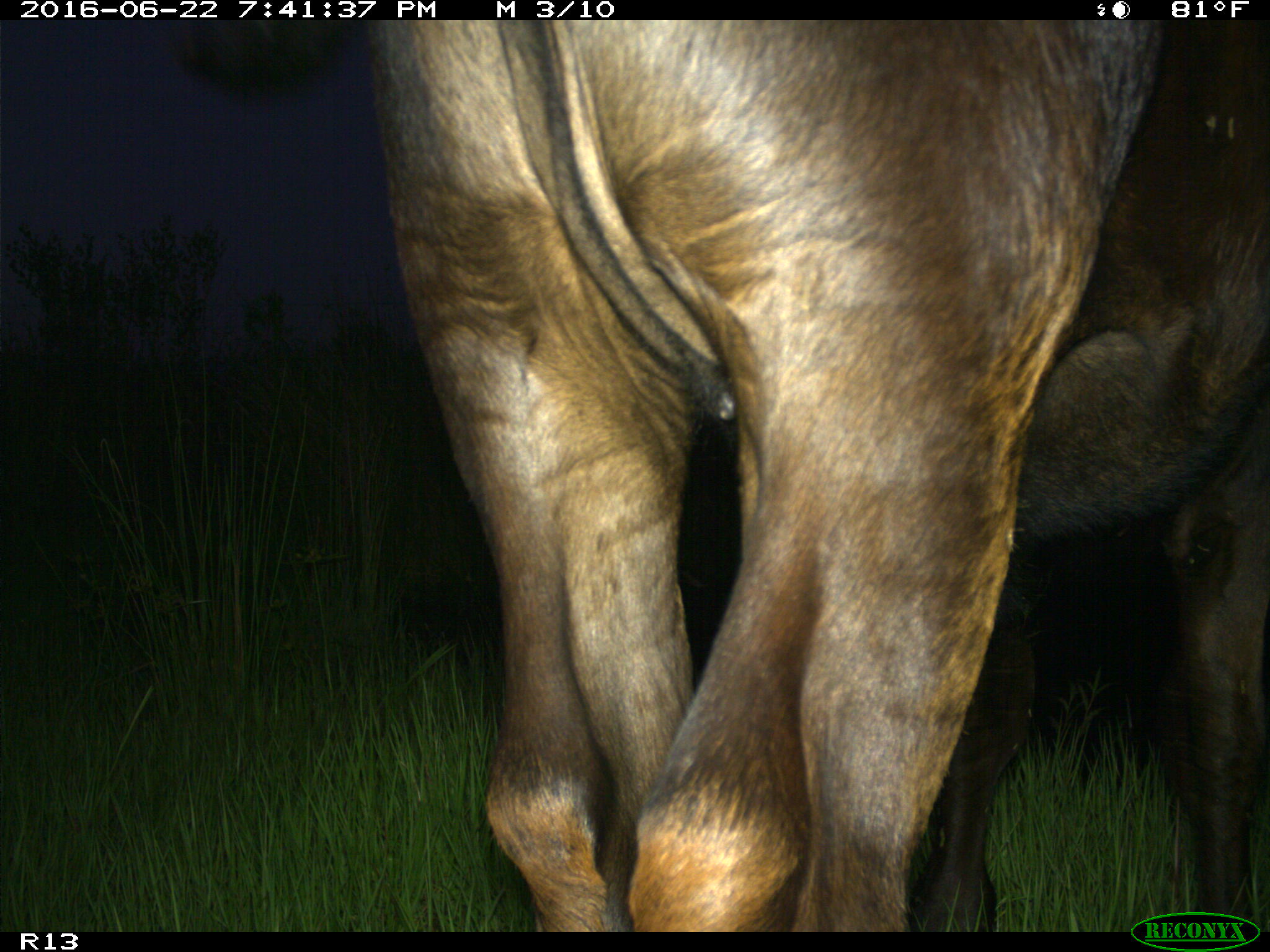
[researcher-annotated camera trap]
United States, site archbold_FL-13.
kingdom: Animalia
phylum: Chordata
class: Mammalia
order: Artiodactyla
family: Bovidae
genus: Bos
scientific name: Bos taurus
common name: domestic cow